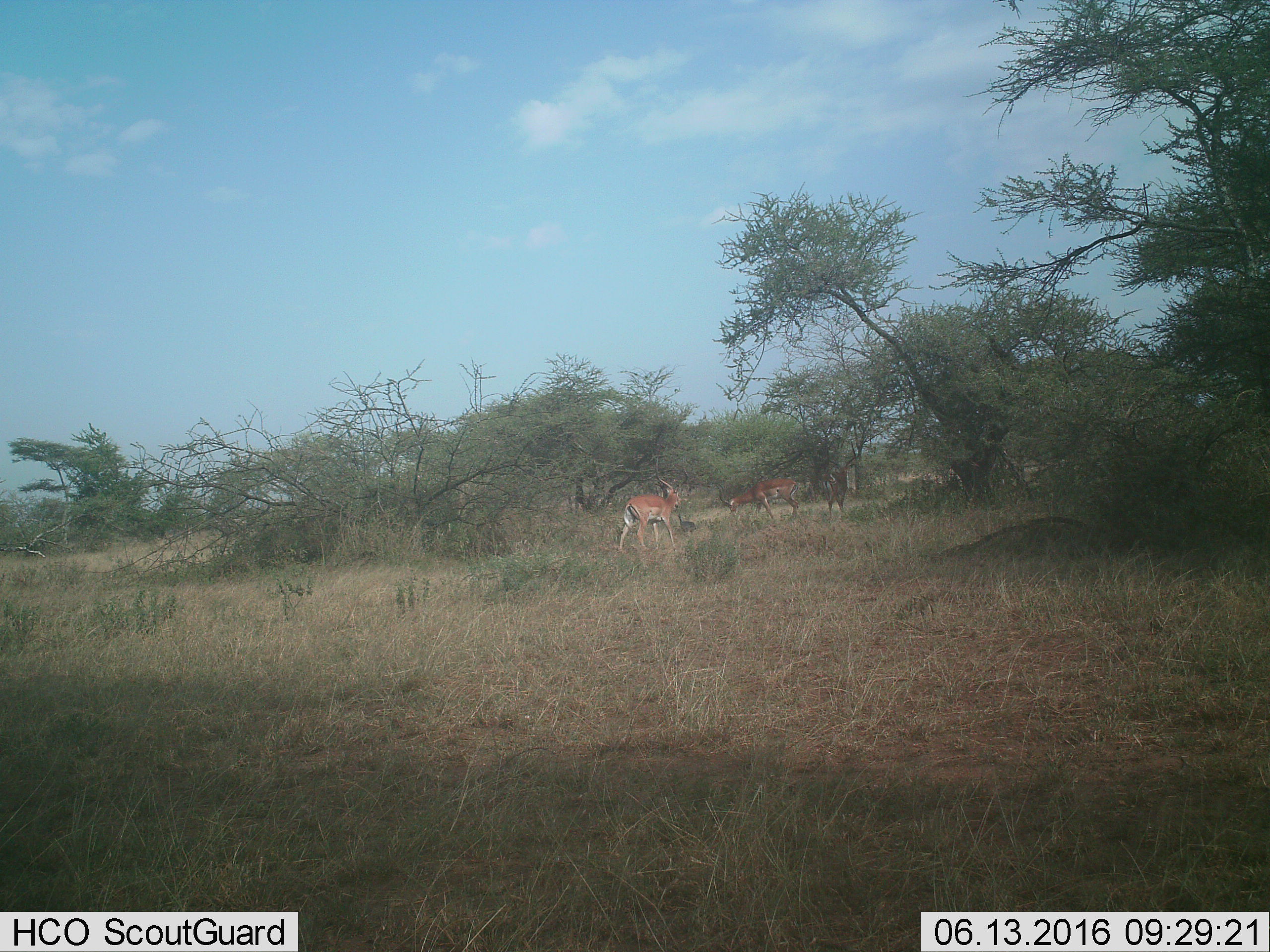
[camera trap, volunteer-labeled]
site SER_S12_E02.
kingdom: Animalia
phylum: Chordata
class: Mammalia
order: Artiodactyla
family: Bovidae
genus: Aepyceros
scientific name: Aepyceros melampus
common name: impala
Impala (Aepyceros melampus), count 3. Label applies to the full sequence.